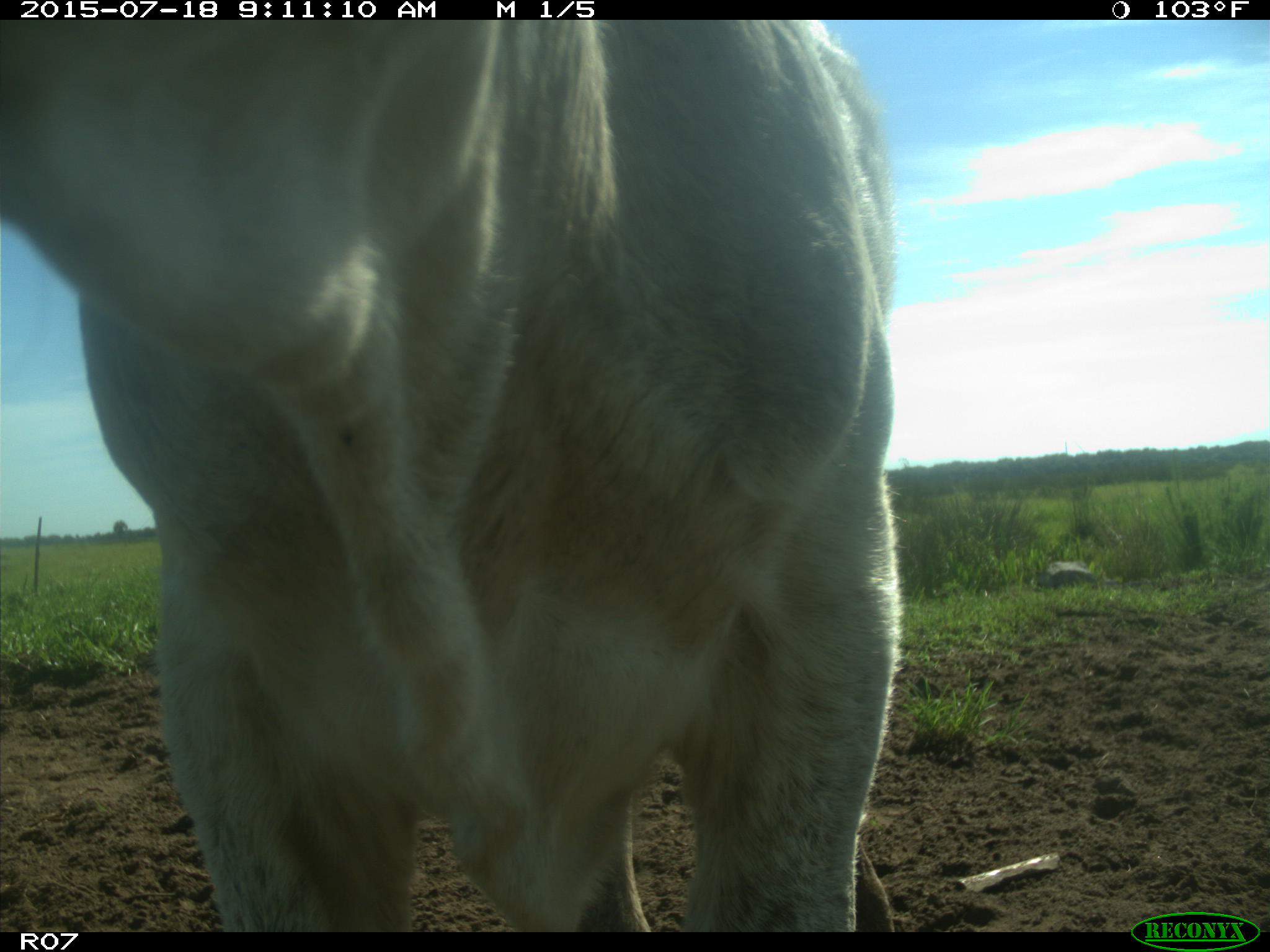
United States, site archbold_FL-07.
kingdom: Animalia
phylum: Chordata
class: Mammalia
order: Artiodactyla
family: Bovidae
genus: Bos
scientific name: Bos taurus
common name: domestic cow